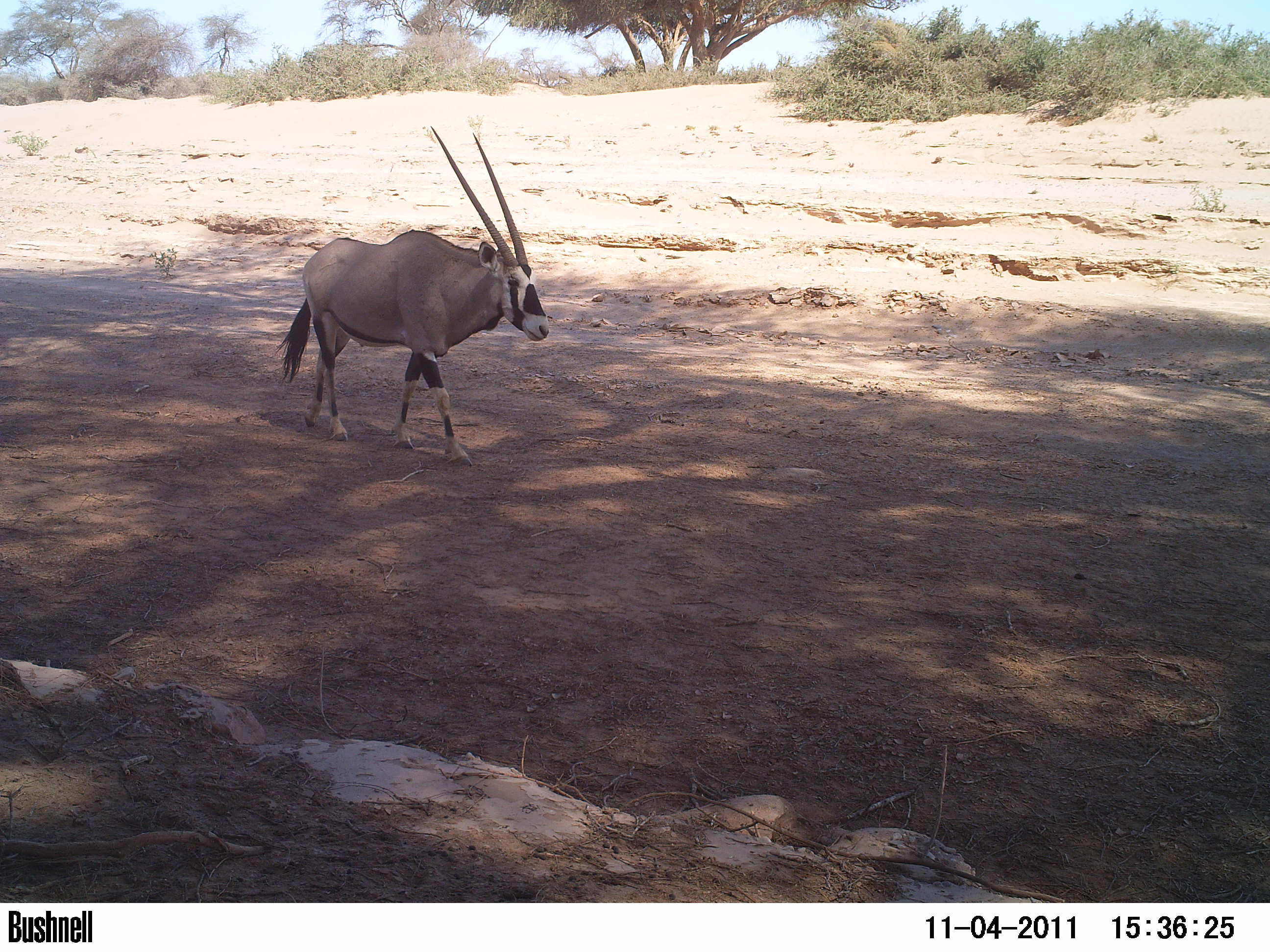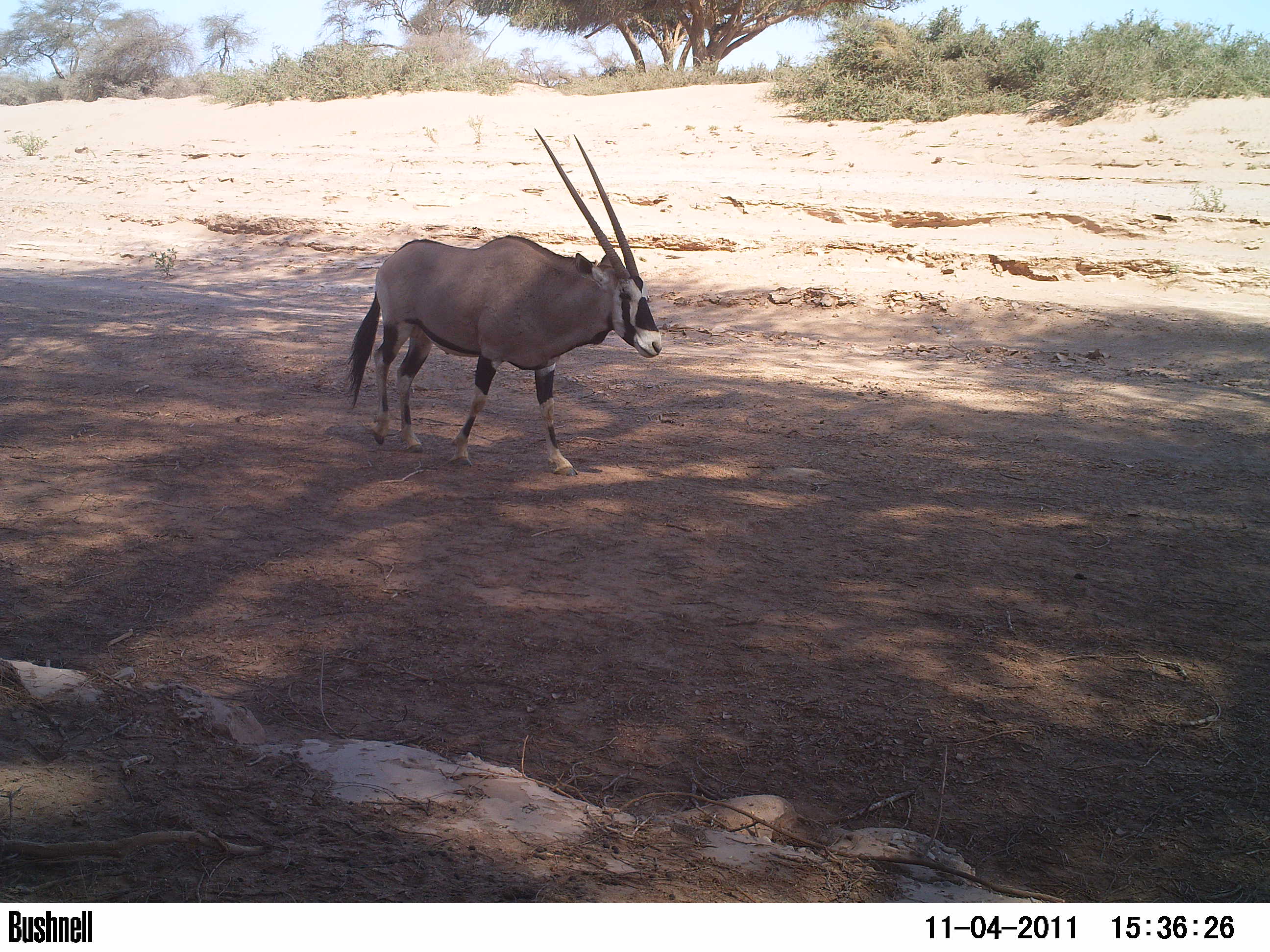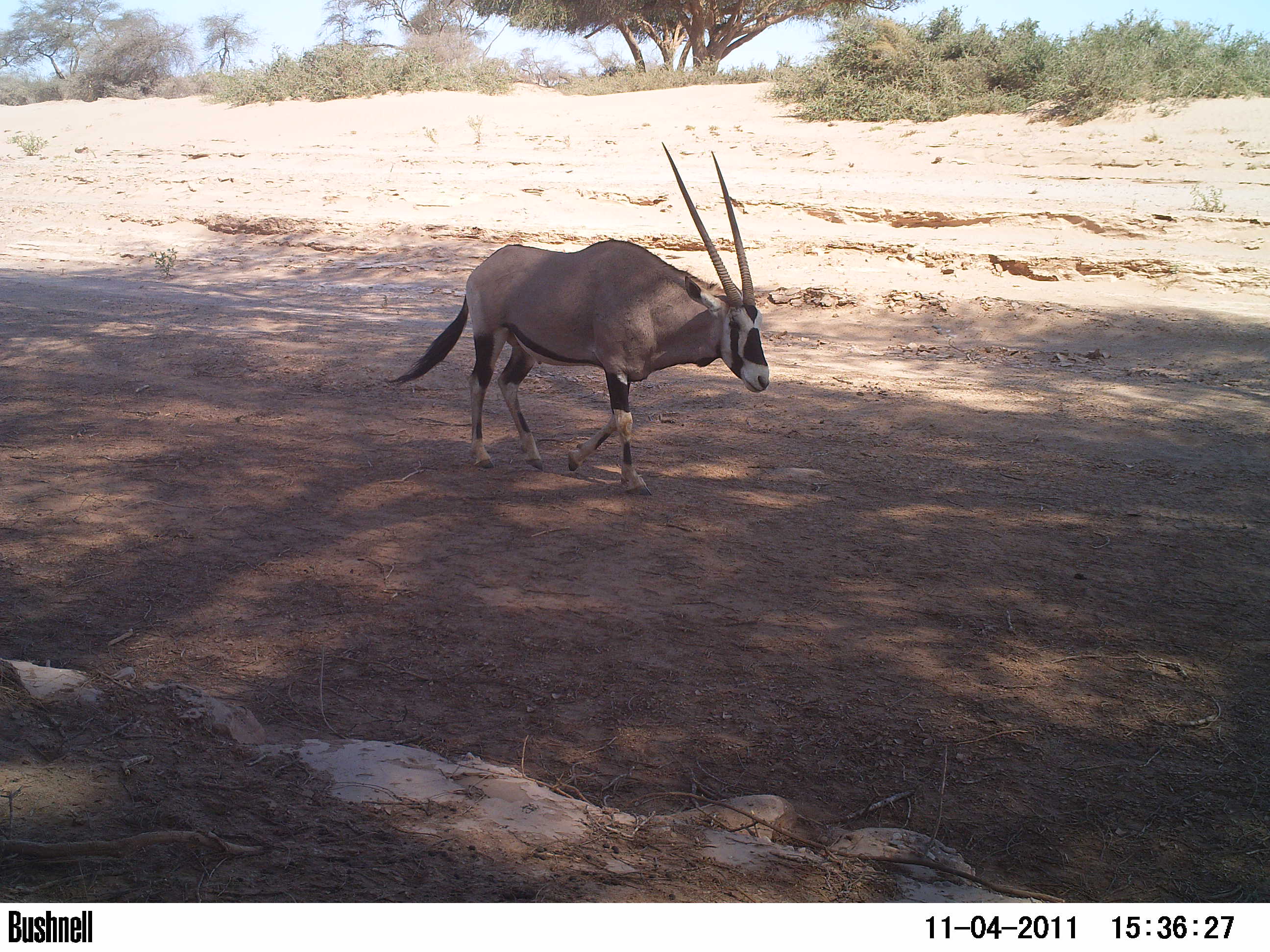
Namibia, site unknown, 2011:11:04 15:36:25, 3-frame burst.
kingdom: Animalia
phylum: Chordata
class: Mammalia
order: Artiodactyla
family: Bovidae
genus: Oryx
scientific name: Oryx gazella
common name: gemsbok